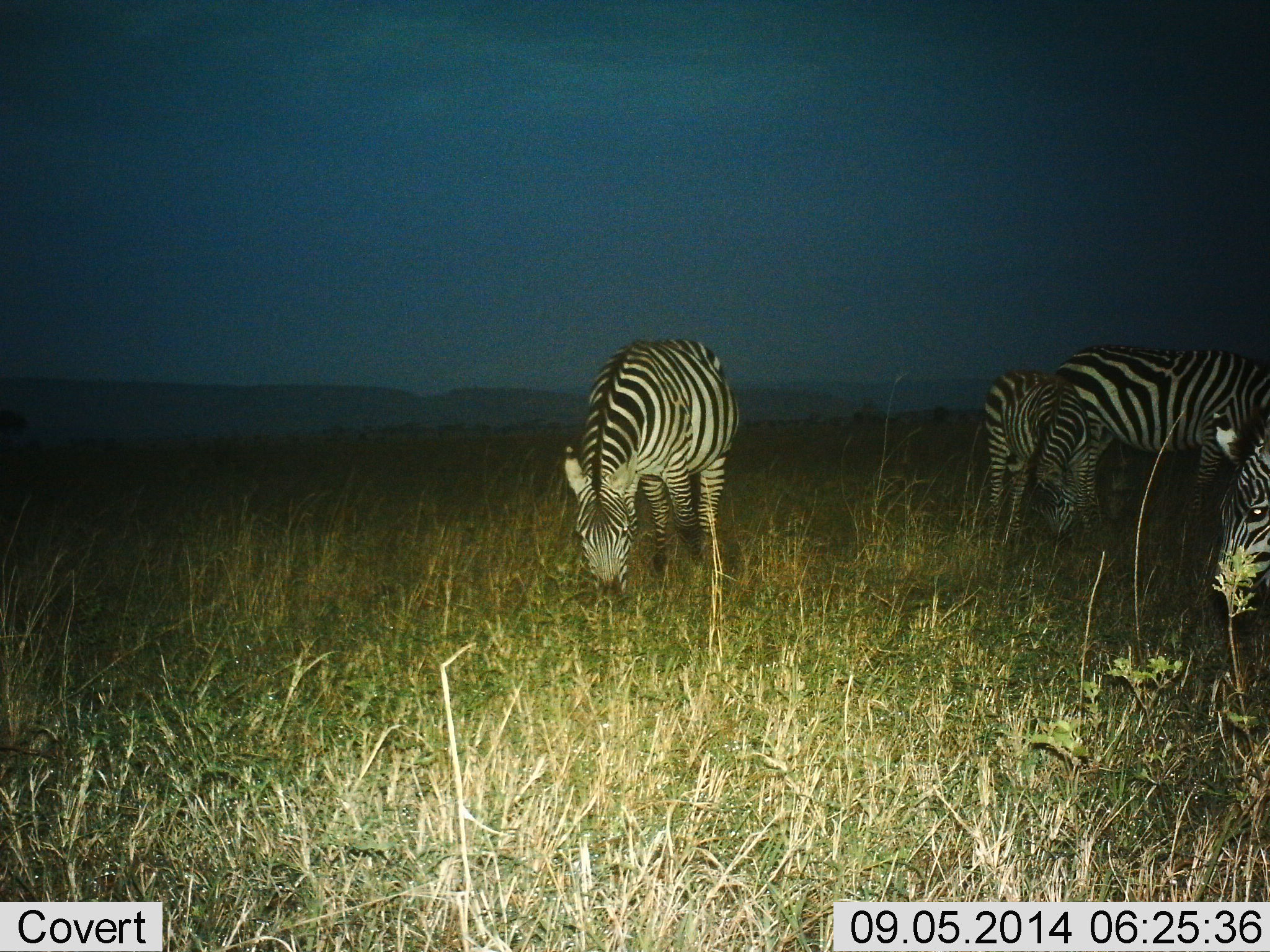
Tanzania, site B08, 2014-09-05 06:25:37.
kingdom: Animalia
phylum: Chordata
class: Mammalia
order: Perissodactyla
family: Equidae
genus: Equus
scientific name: Equus quagga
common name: plains zebra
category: zebra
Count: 4.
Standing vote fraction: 20%.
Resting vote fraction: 0%.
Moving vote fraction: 0%.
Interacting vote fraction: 0%.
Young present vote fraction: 0%.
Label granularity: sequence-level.